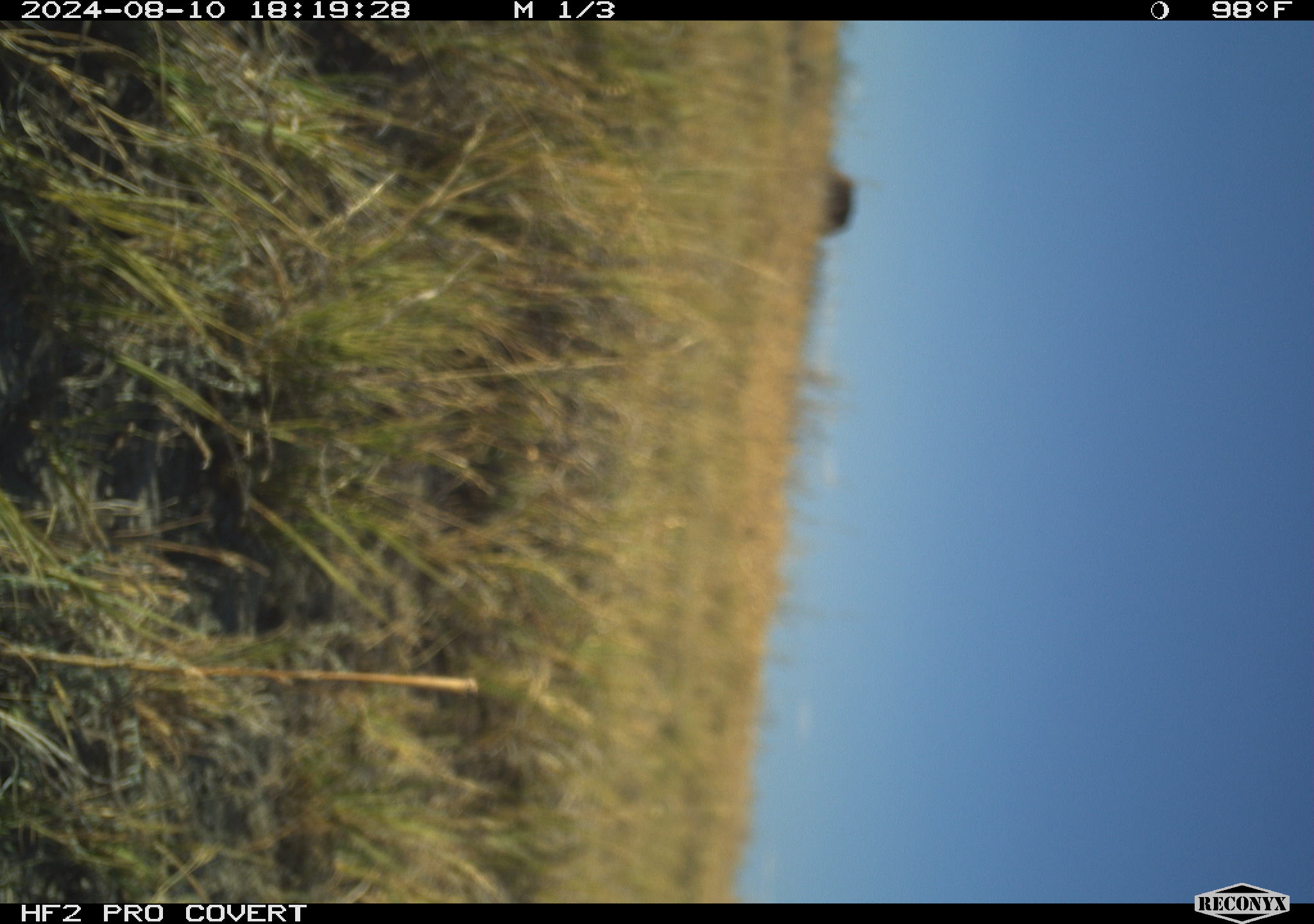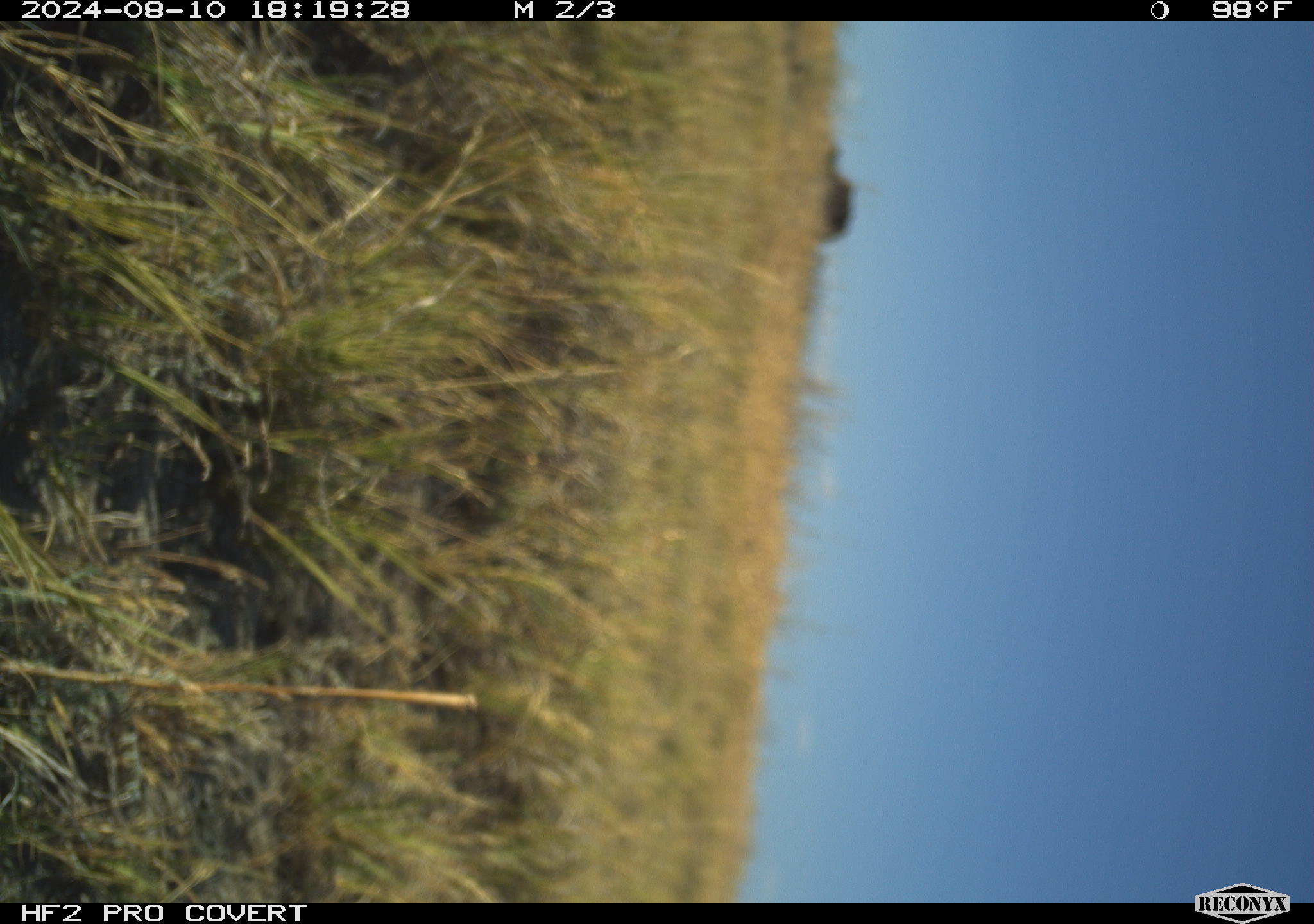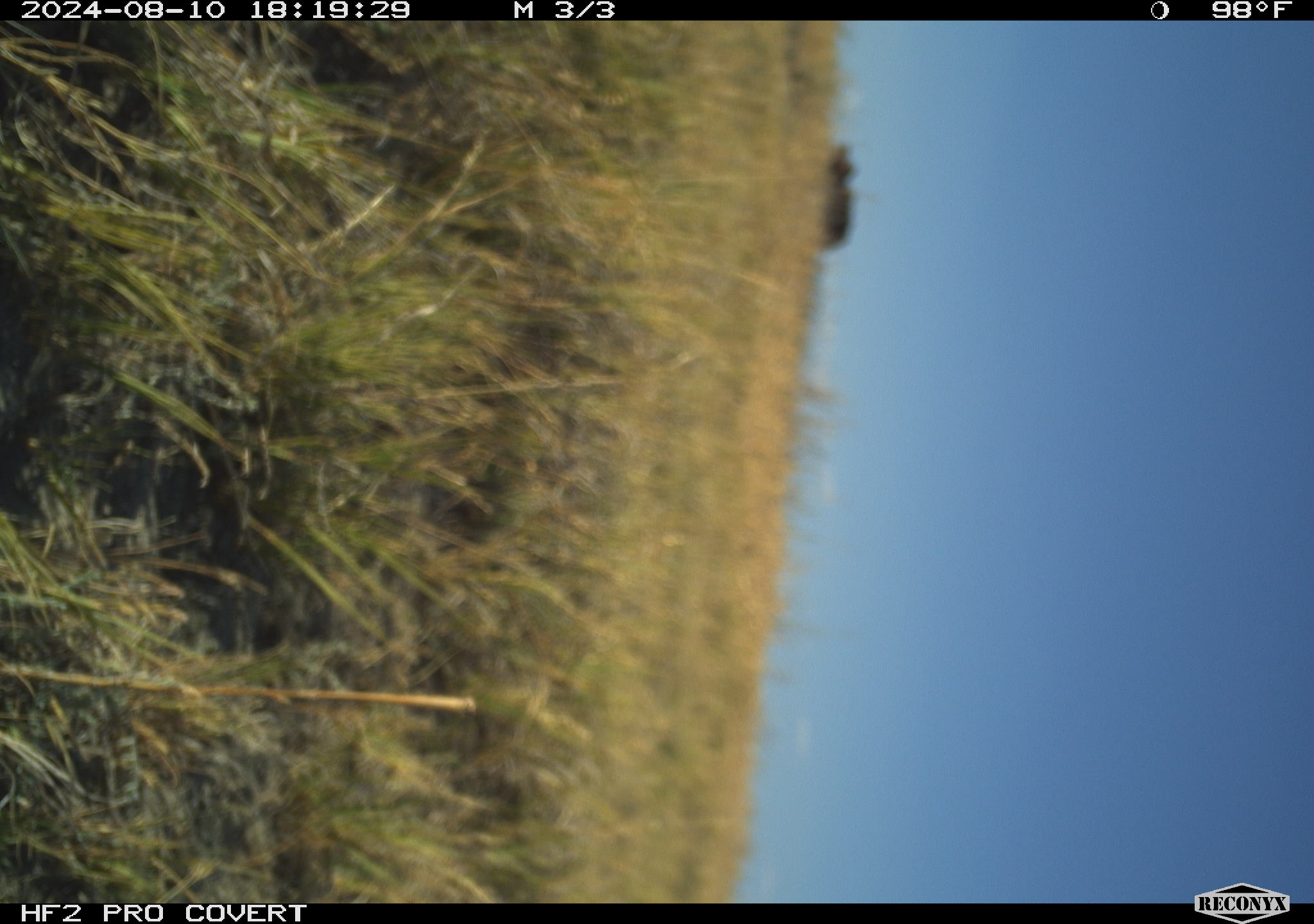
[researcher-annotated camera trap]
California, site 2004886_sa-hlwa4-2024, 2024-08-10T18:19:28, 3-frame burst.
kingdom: Animalia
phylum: Chordata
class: Mammalia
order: Artiodactyla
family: Bovidae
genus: Bos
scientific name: Bos taurus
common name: domestic cattle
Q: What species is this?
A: Domestic cattle (Bos taurus).